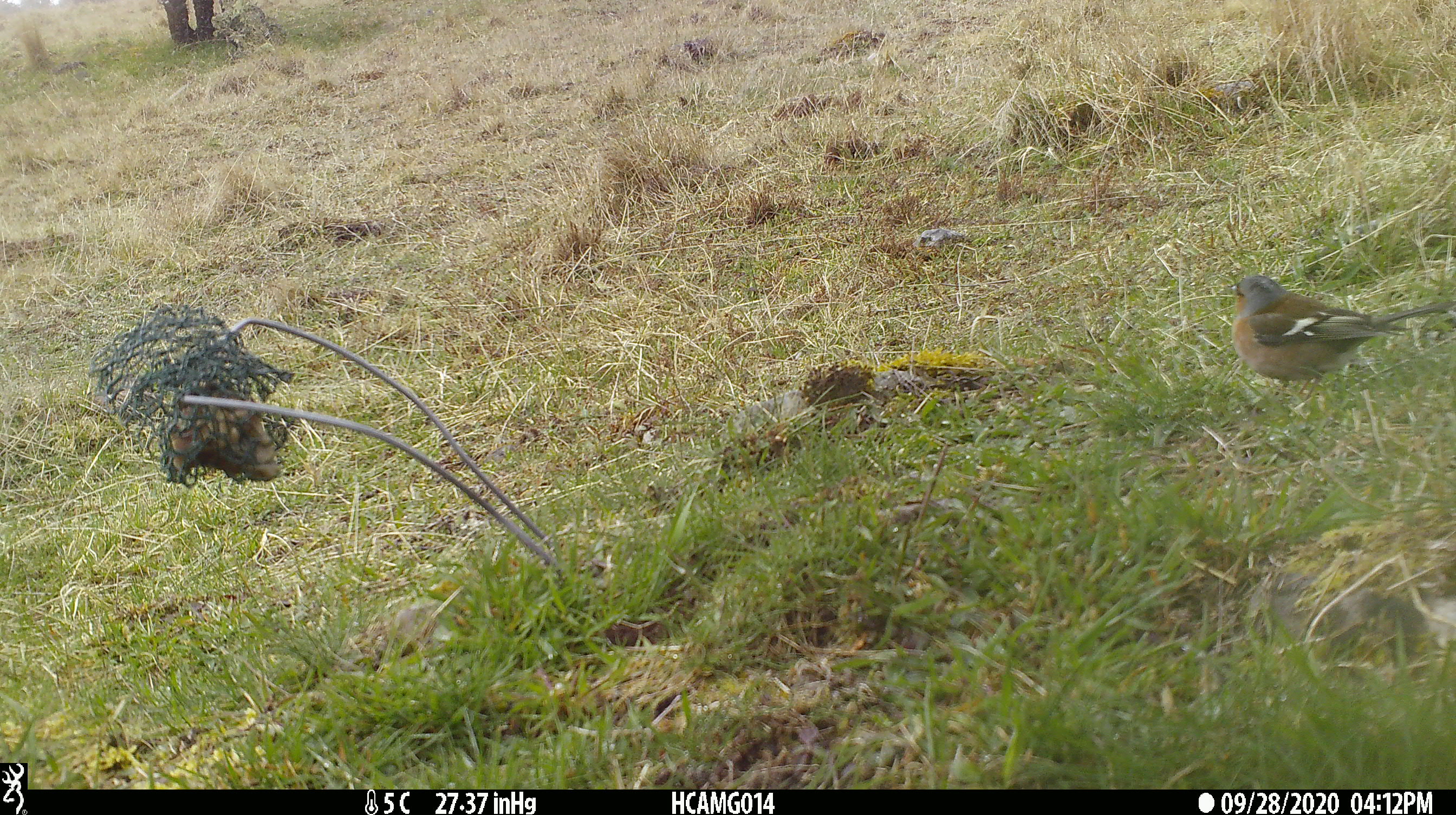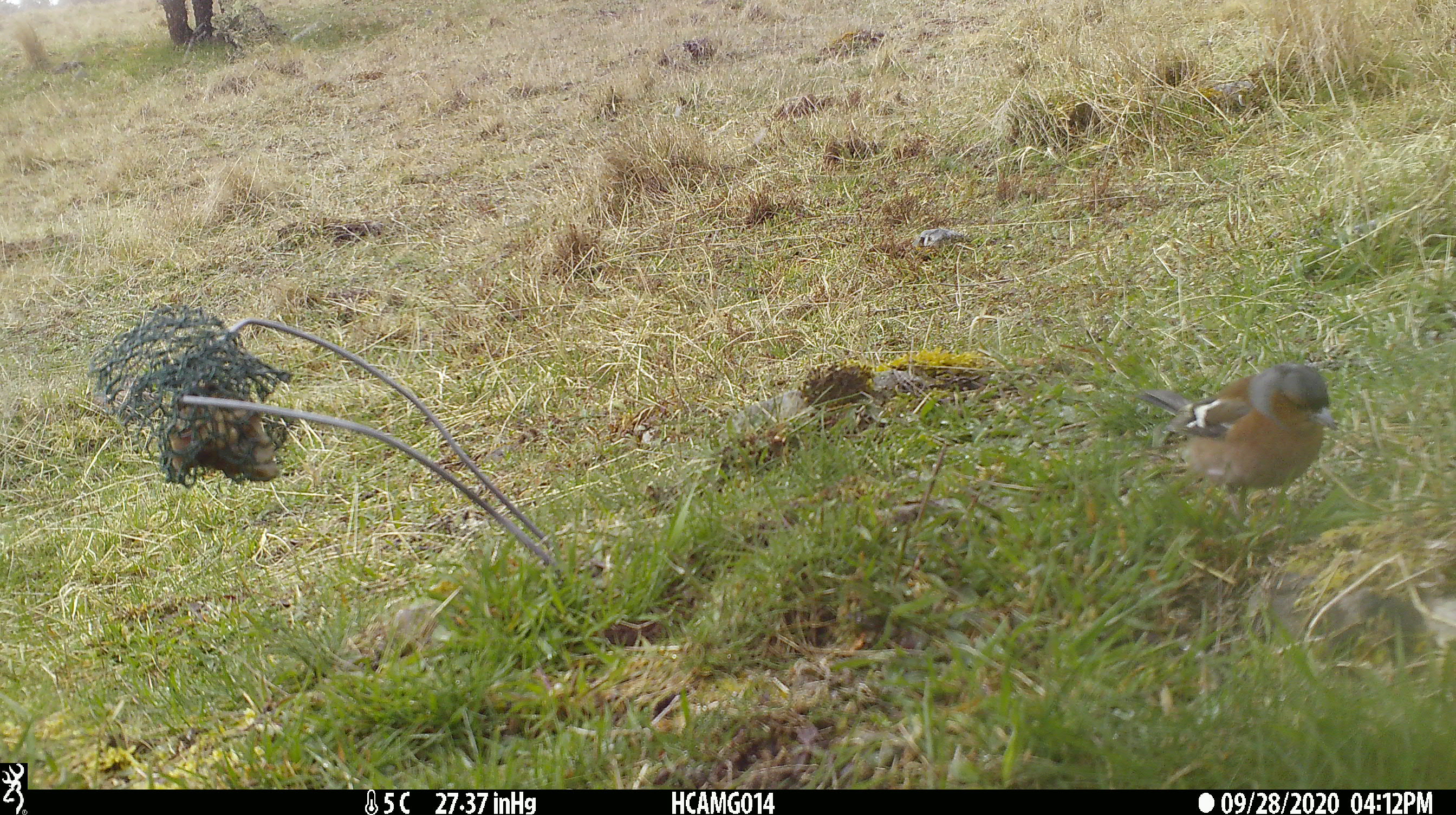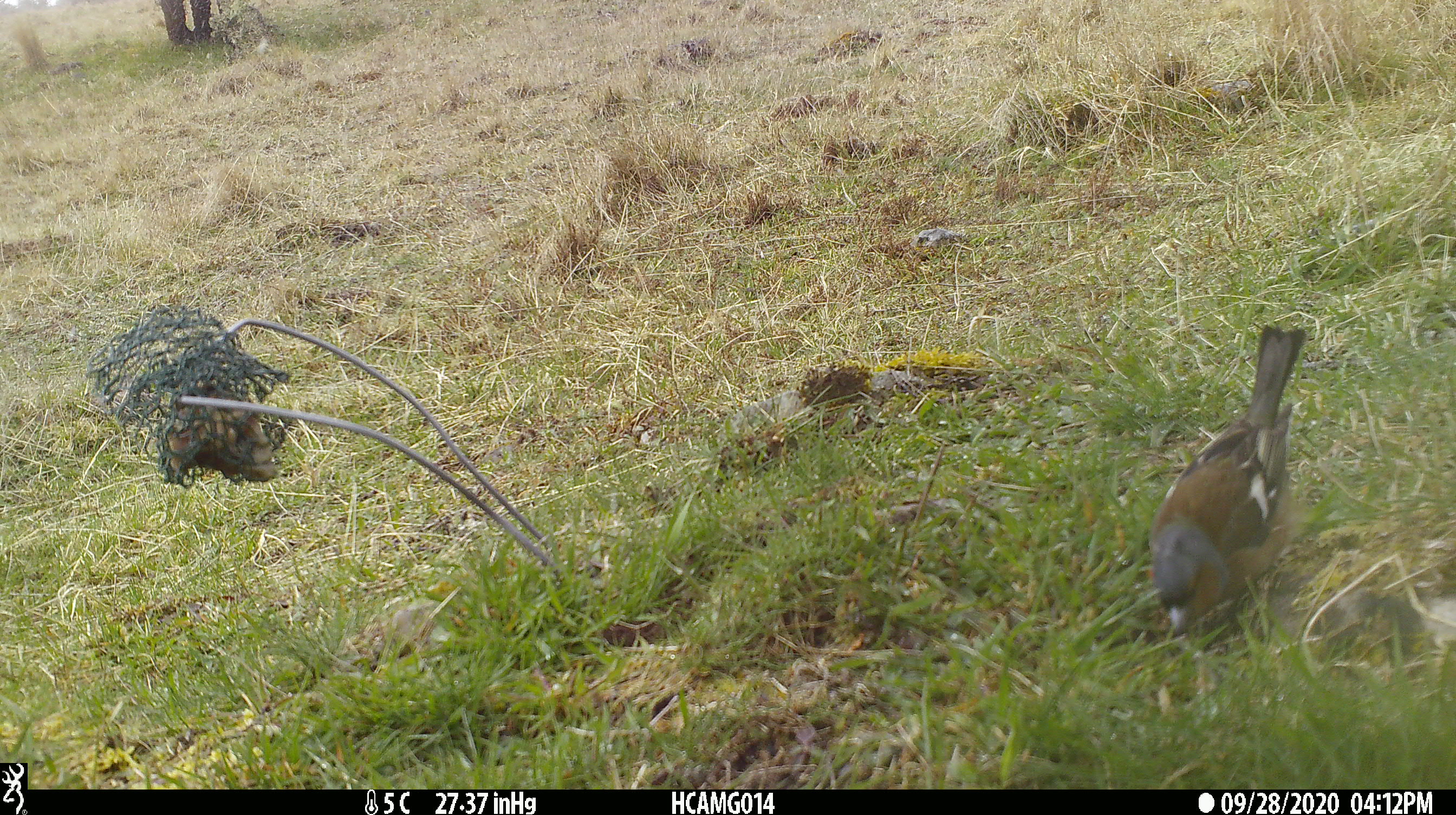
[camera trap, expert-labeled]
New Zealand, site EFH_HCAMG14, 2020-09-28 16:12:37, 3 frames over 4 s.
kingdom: Animalia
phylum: Chordata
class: Aves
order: Passeriformes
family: Fringillidae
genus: Fringilla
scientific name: Fringilla coelebs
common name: common chaffinch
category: chaffinch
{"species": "chaffinch (common chaffinch) (Fringilla coelebs)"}